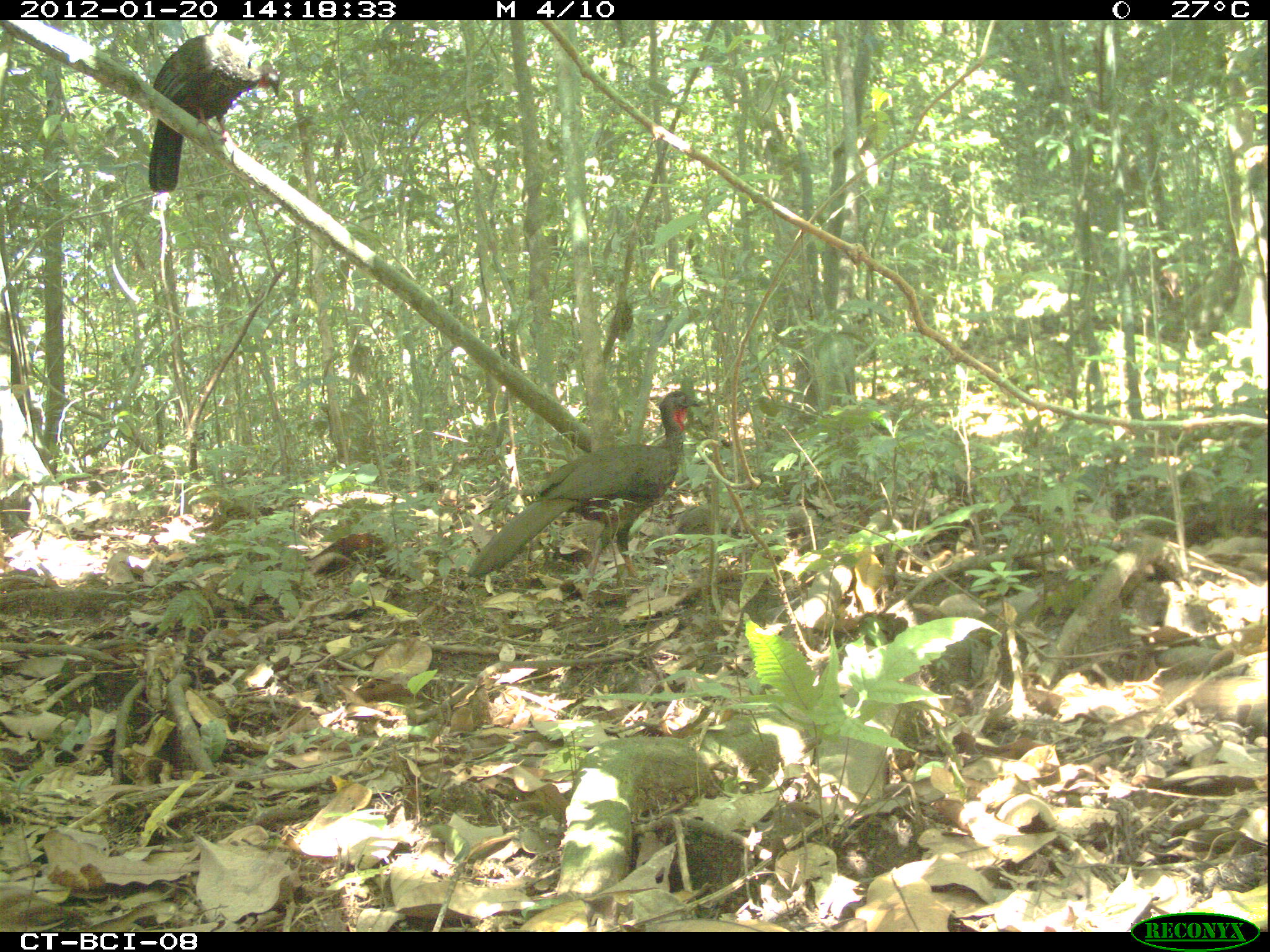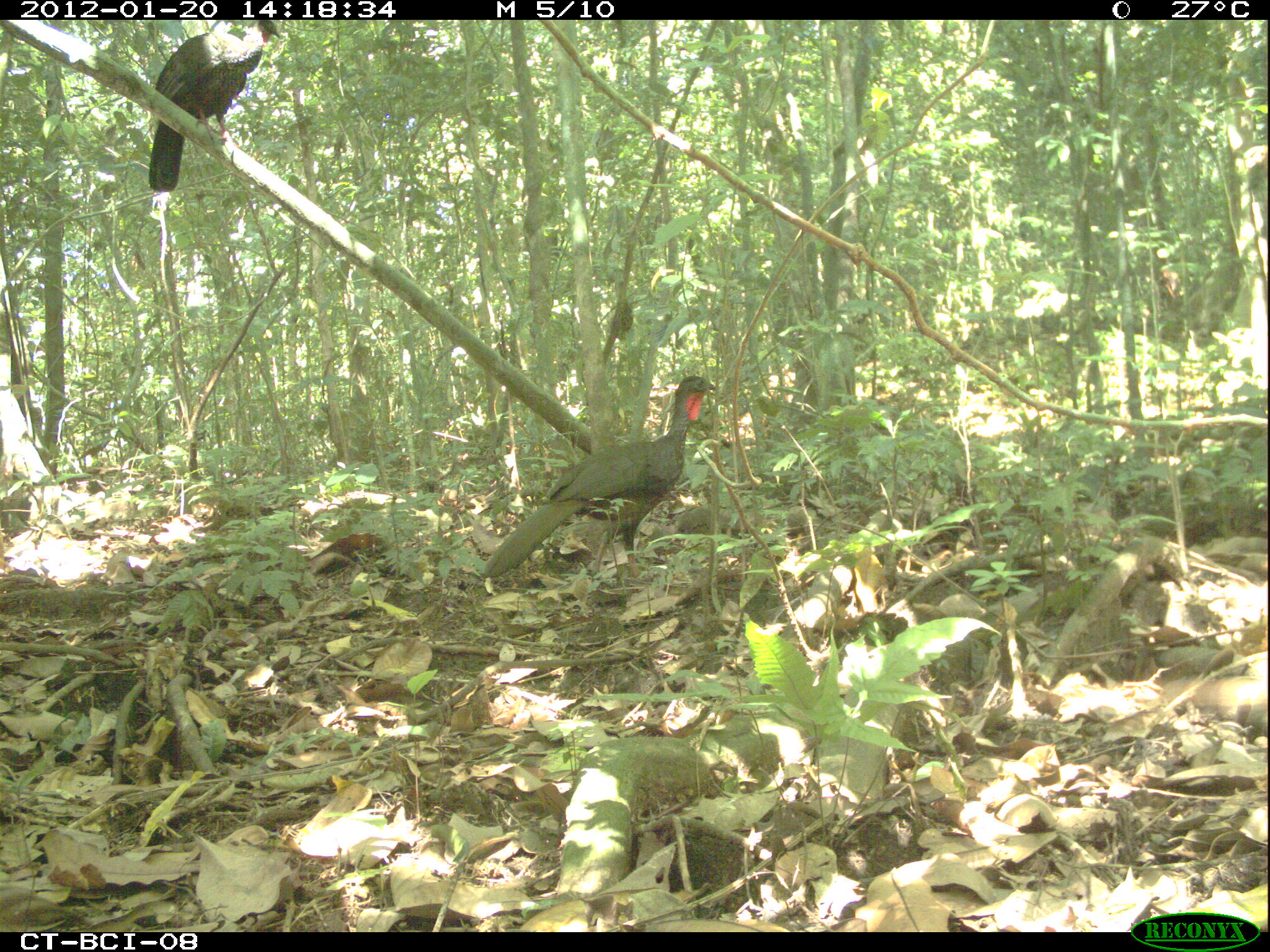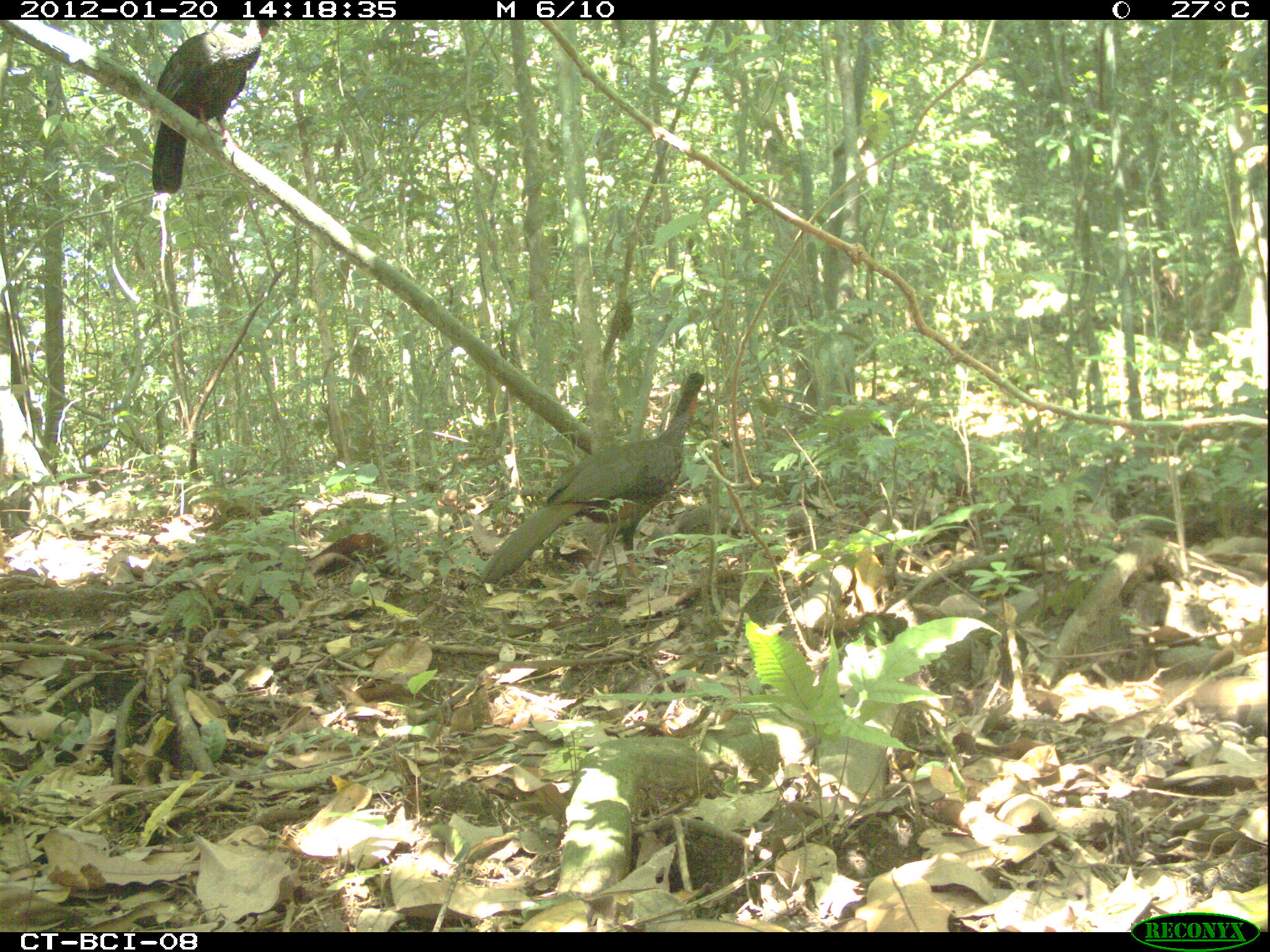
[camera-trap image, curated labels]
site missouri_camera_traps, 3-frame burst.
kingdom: Animalia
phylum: Chordata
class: Aves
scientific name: Aves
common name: bird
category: bird spec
Bird spec (bird) (Aves). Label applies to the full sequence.